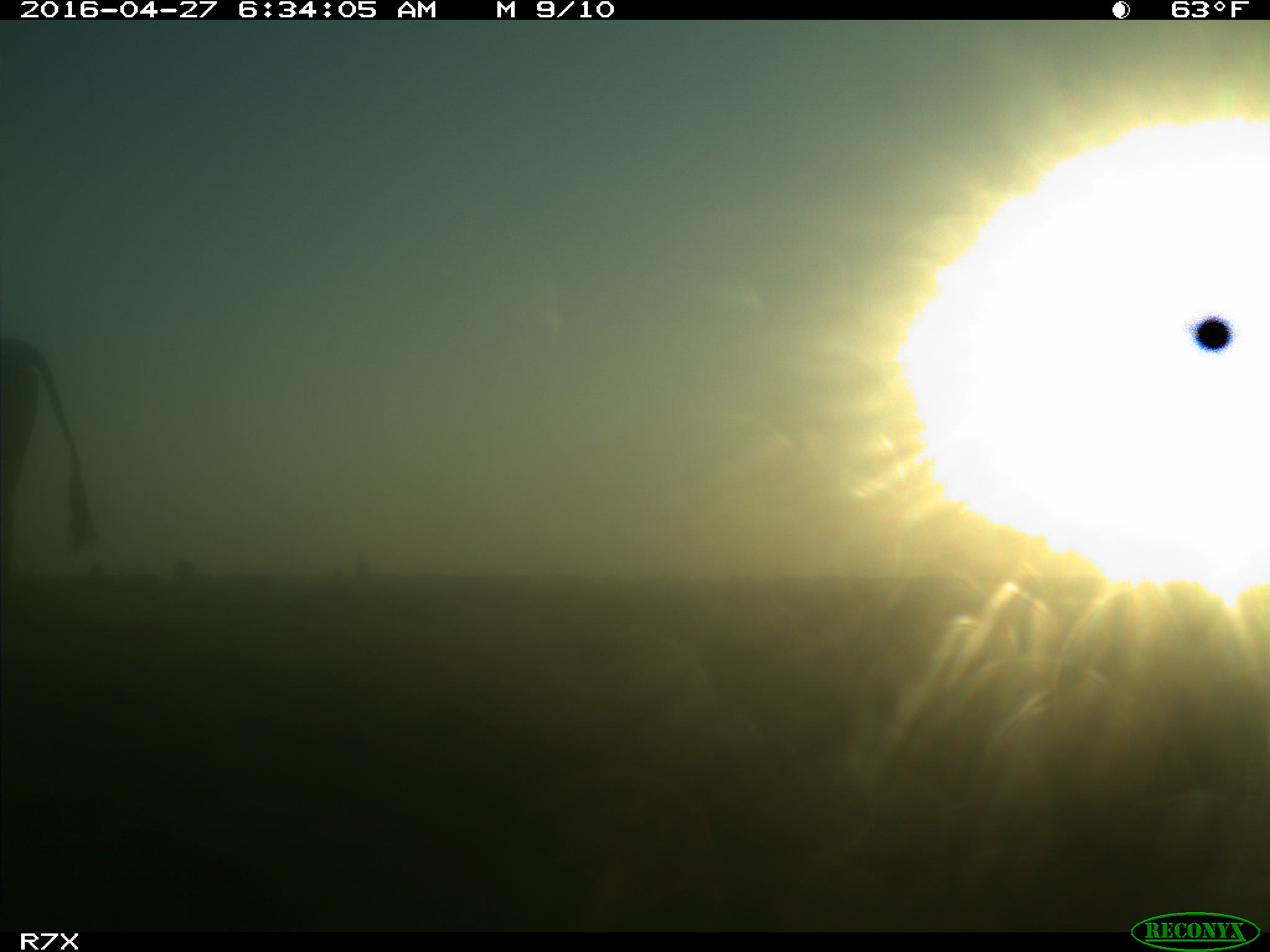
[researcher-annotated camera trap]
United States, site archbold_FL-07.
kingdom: Animalia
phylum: Chordata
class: Mammalia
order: Artiodactyla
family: Bovidae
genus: Bos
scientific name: Bos taurus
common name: domestic cow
Bos taurus (domestic cow).